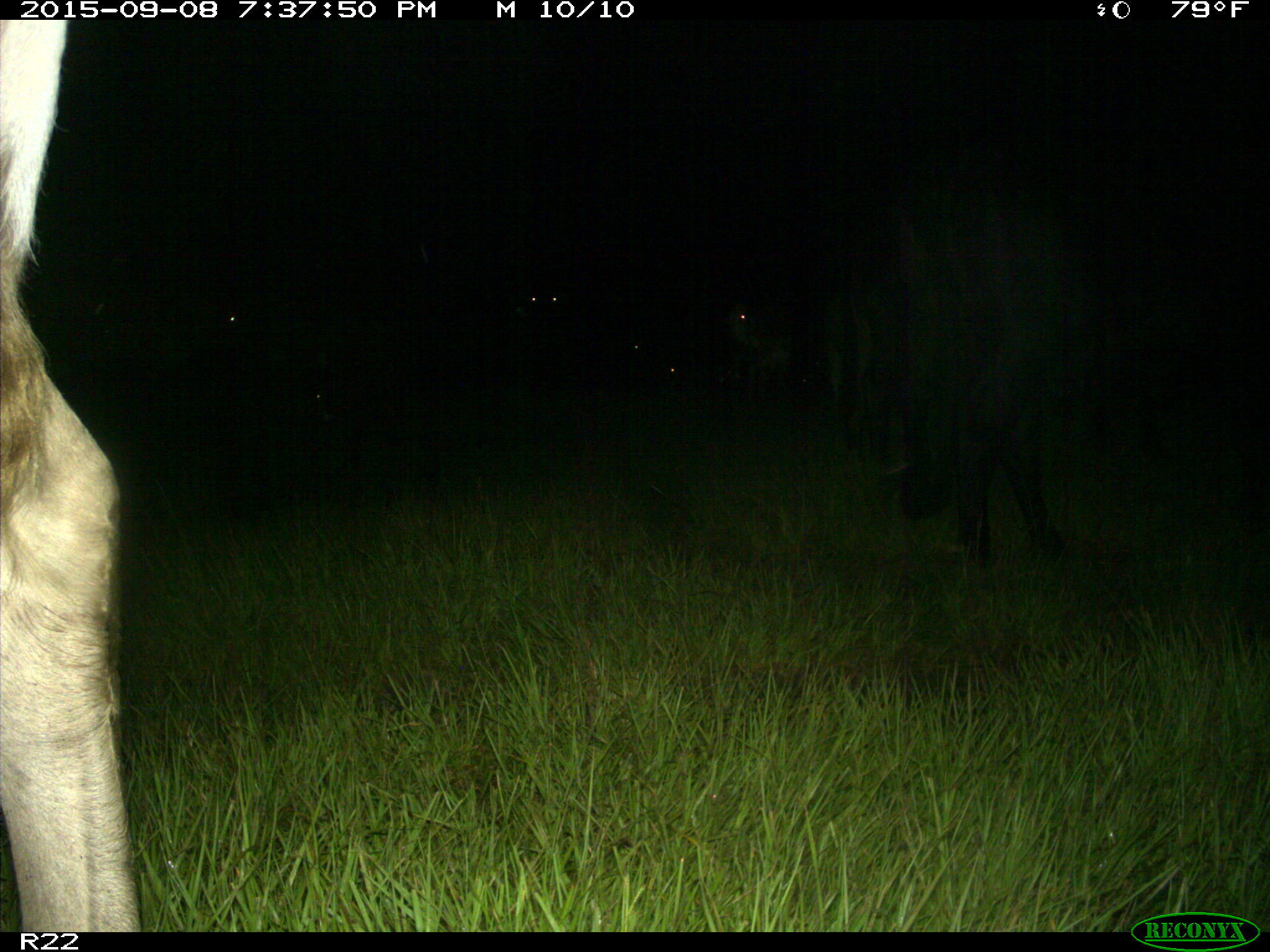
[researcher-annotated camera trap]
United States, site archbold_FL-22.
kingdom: Animalia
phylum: Chordata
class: Mammalia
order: Artiodactyla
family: Bovidae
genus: Bos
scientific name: Bos taurus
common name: domestic cow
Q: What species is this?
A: Bos taurus (domestic cow).